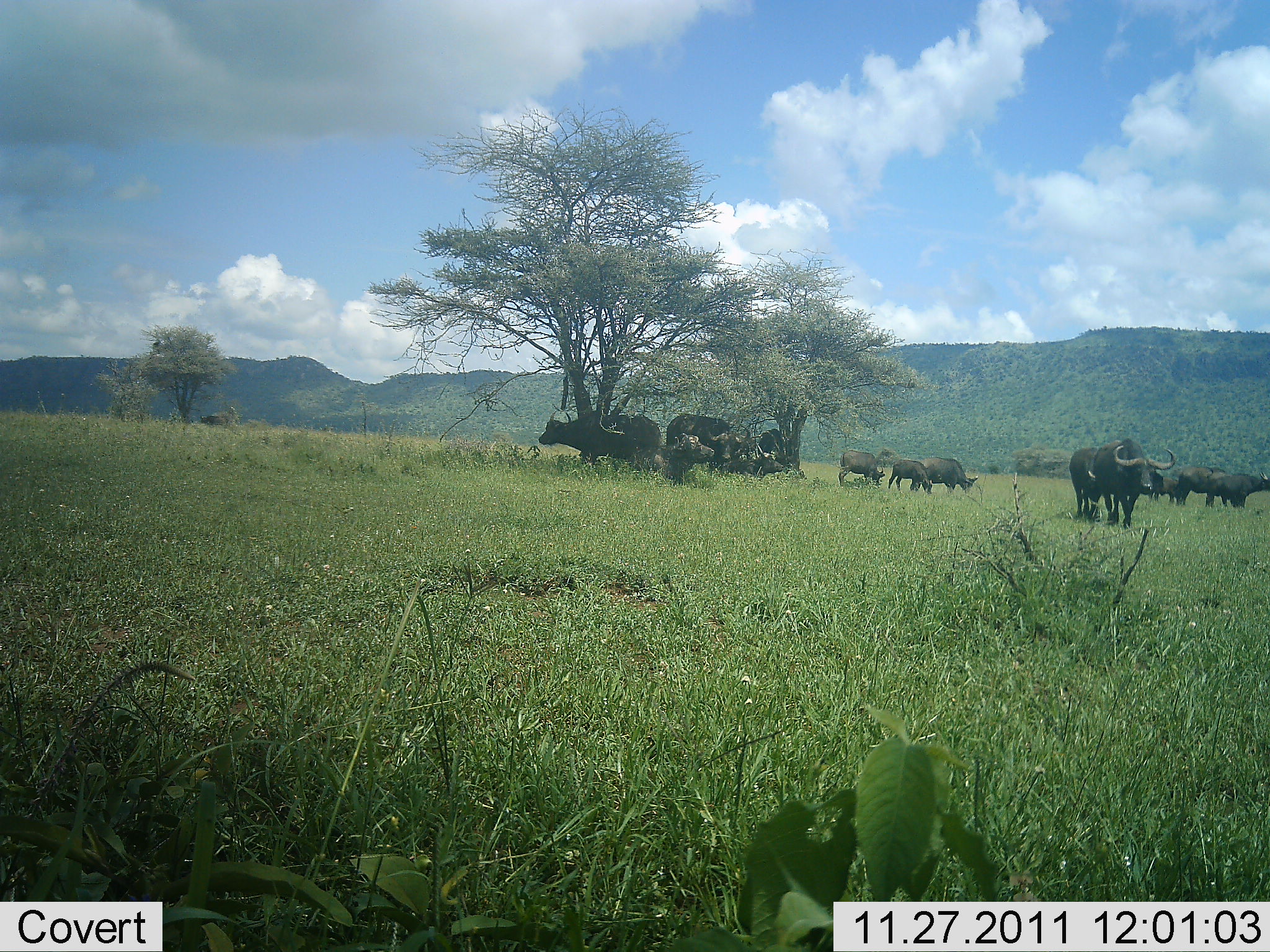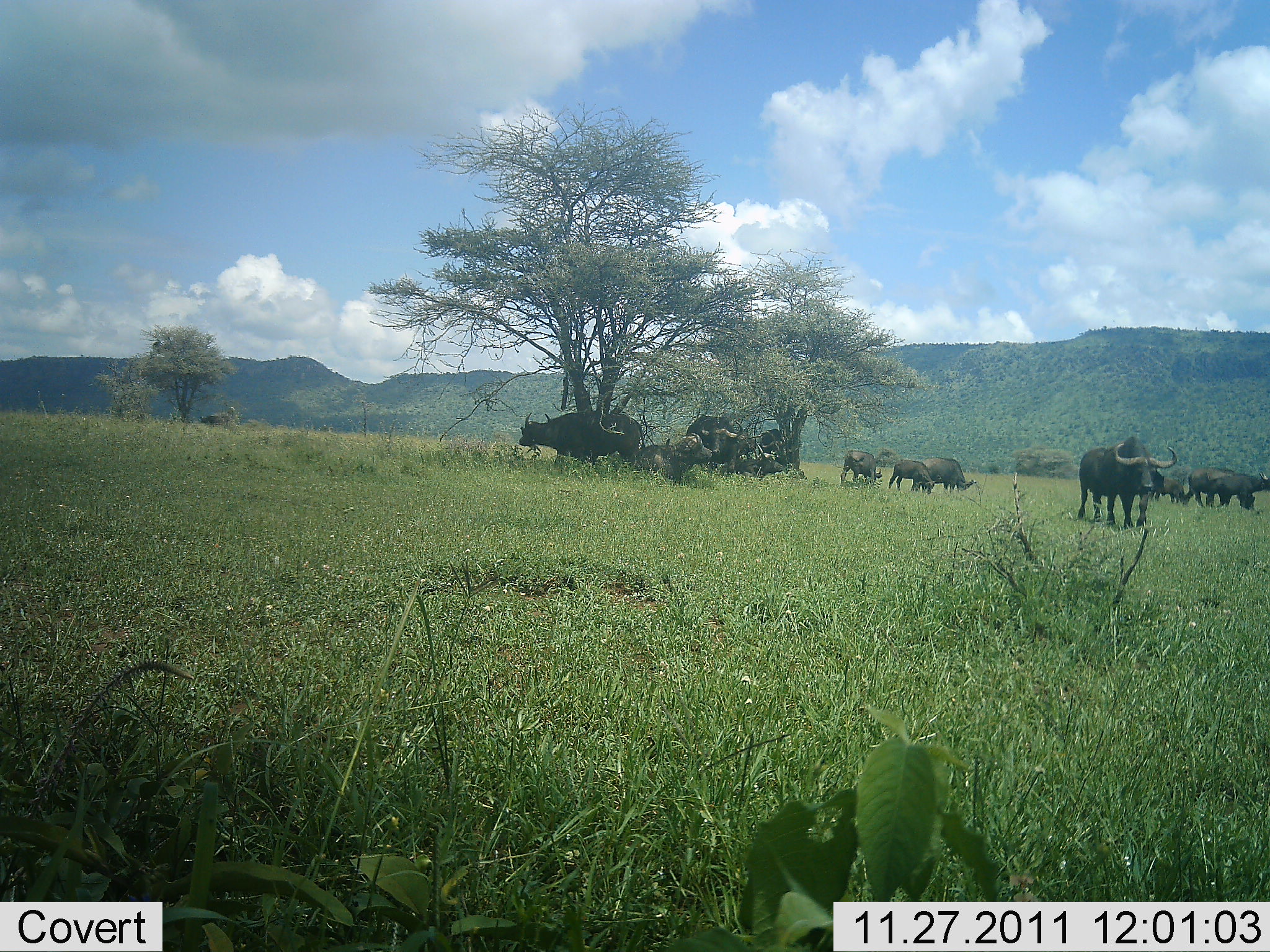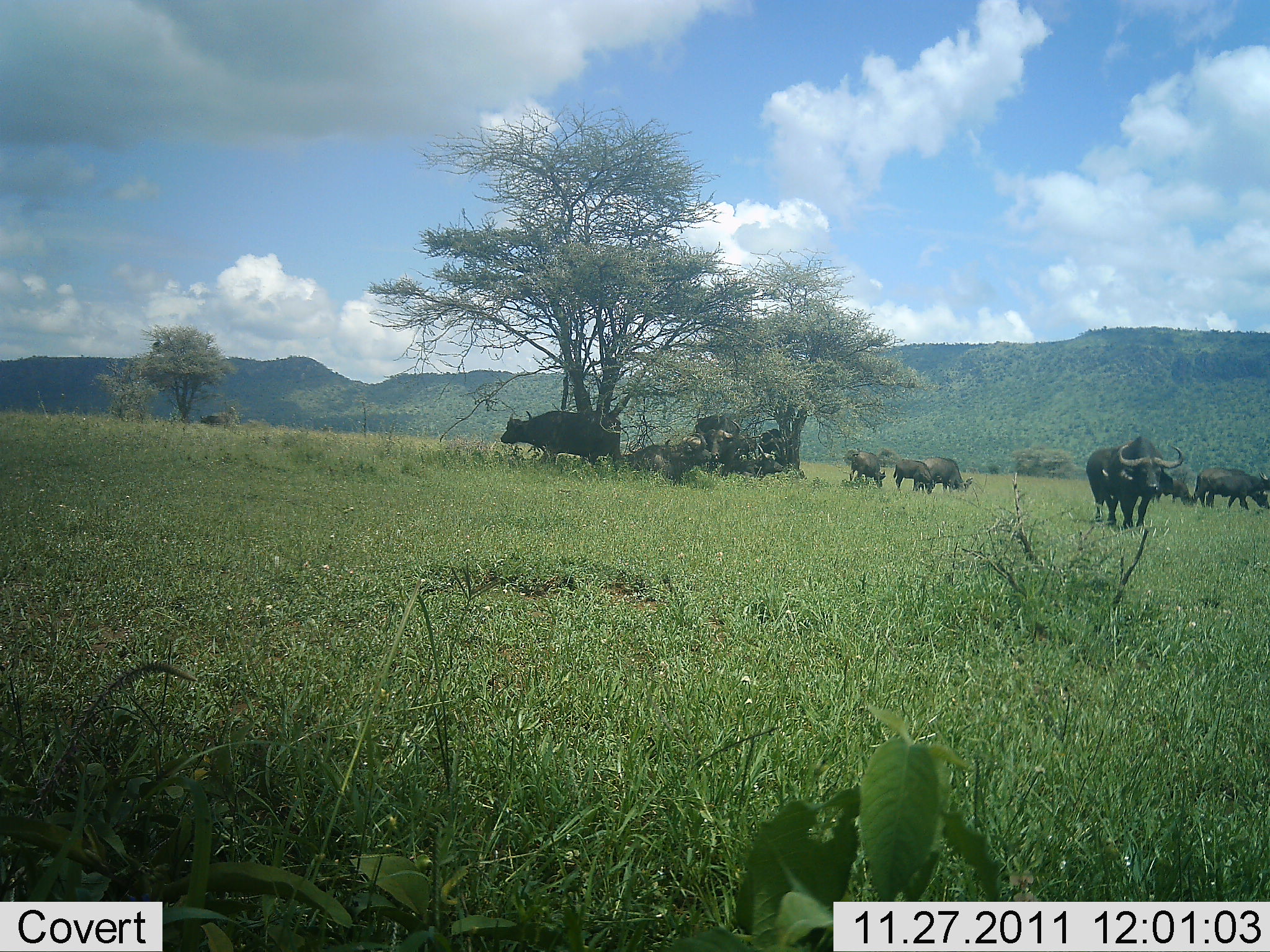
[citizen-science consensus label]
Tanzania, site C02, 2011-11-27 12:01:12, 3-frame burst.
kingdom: Animalia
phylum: Chordata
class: Mammalia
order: Artiodactyla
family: Bovidae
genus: Syncerus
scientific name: Syncerus caffer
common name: cape buffalo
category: buffalo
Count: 11-50.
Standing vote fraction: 62%.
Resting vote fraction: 66%.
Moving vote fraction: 66%.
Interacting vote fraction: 10%.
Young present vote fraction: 38%.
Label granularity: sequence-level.